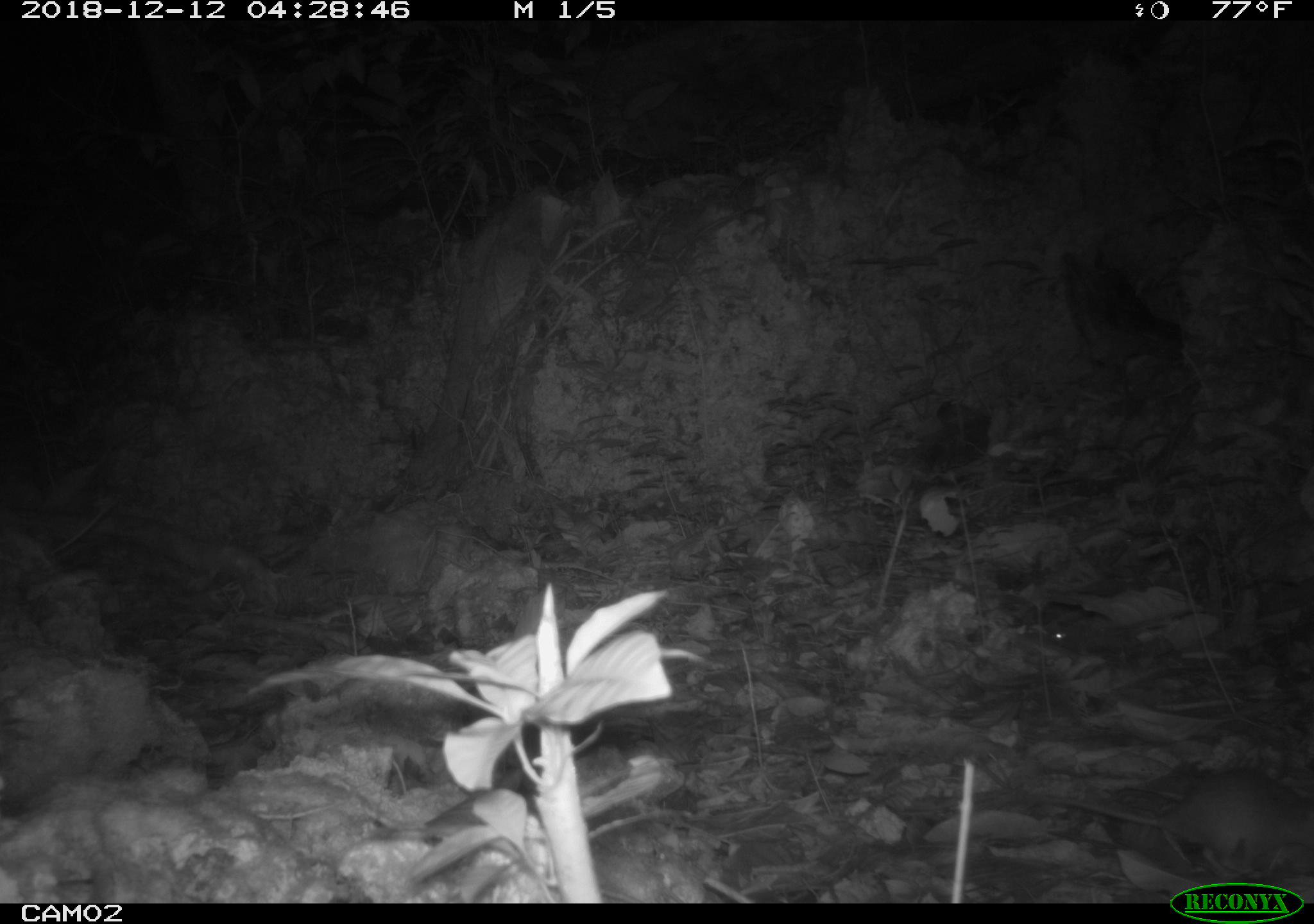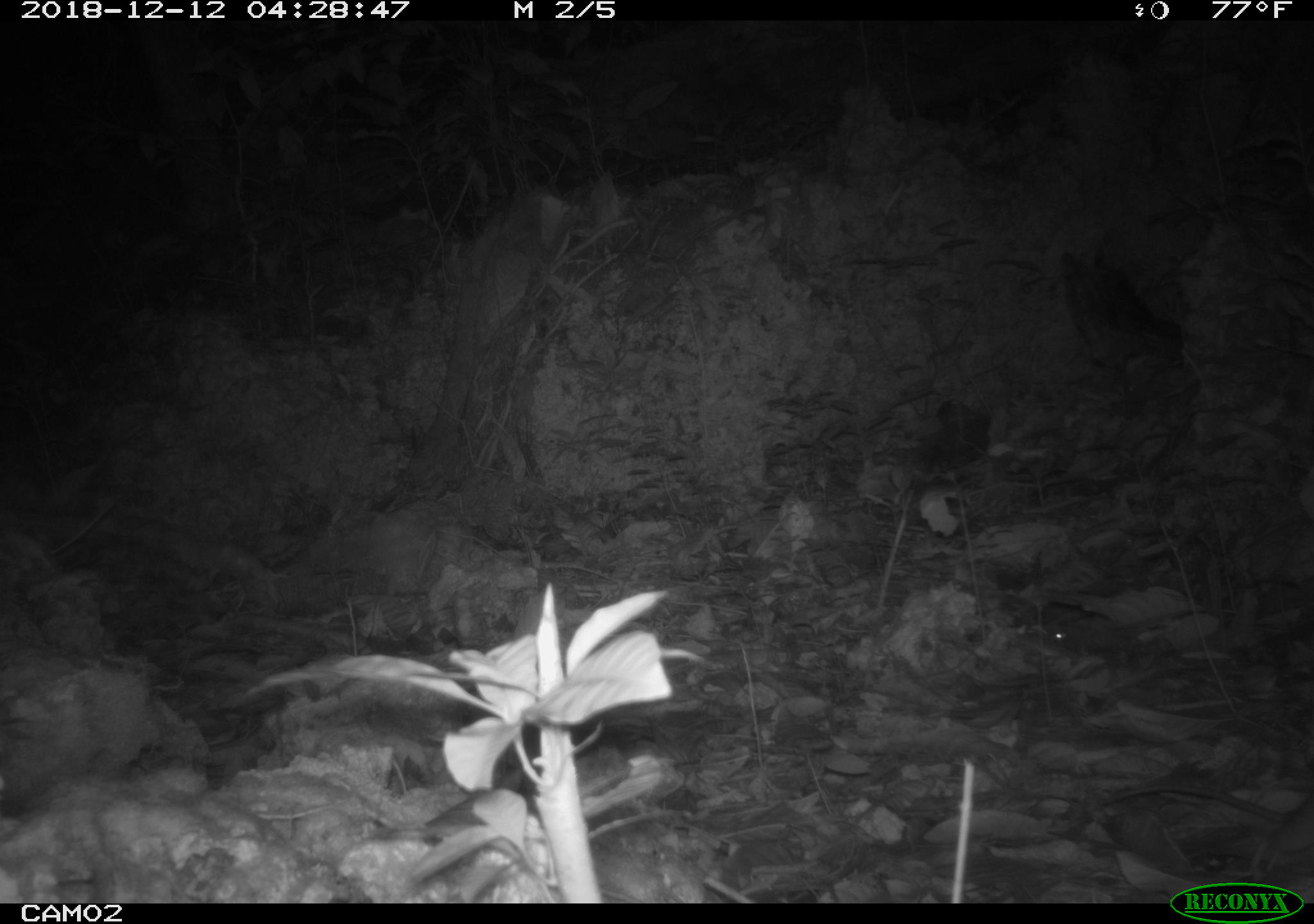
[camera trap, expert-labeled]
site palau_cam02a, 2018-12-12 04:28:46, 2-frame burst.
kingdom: Animalia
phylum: Chordata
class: Mammalia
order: Rodentia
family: Muridae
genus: Rattus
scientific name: Rattus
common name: rat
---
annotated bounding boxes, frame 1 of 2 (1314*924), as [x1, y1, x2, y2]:
rat: [1004, 769, 1314, 882]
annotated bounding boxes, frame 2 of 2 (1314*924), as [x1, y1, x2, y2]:
rat: [1099, 781, 1314, 869]